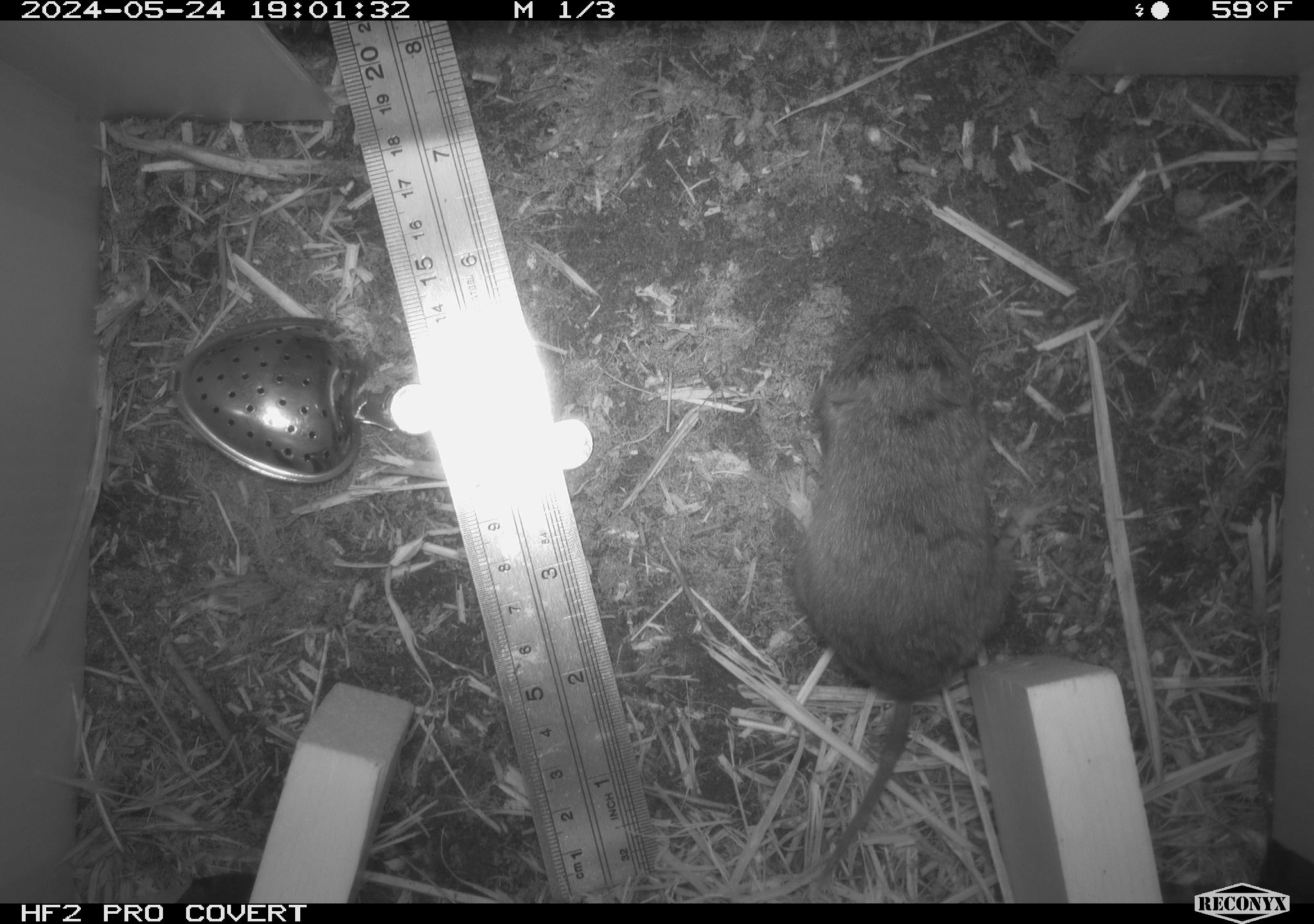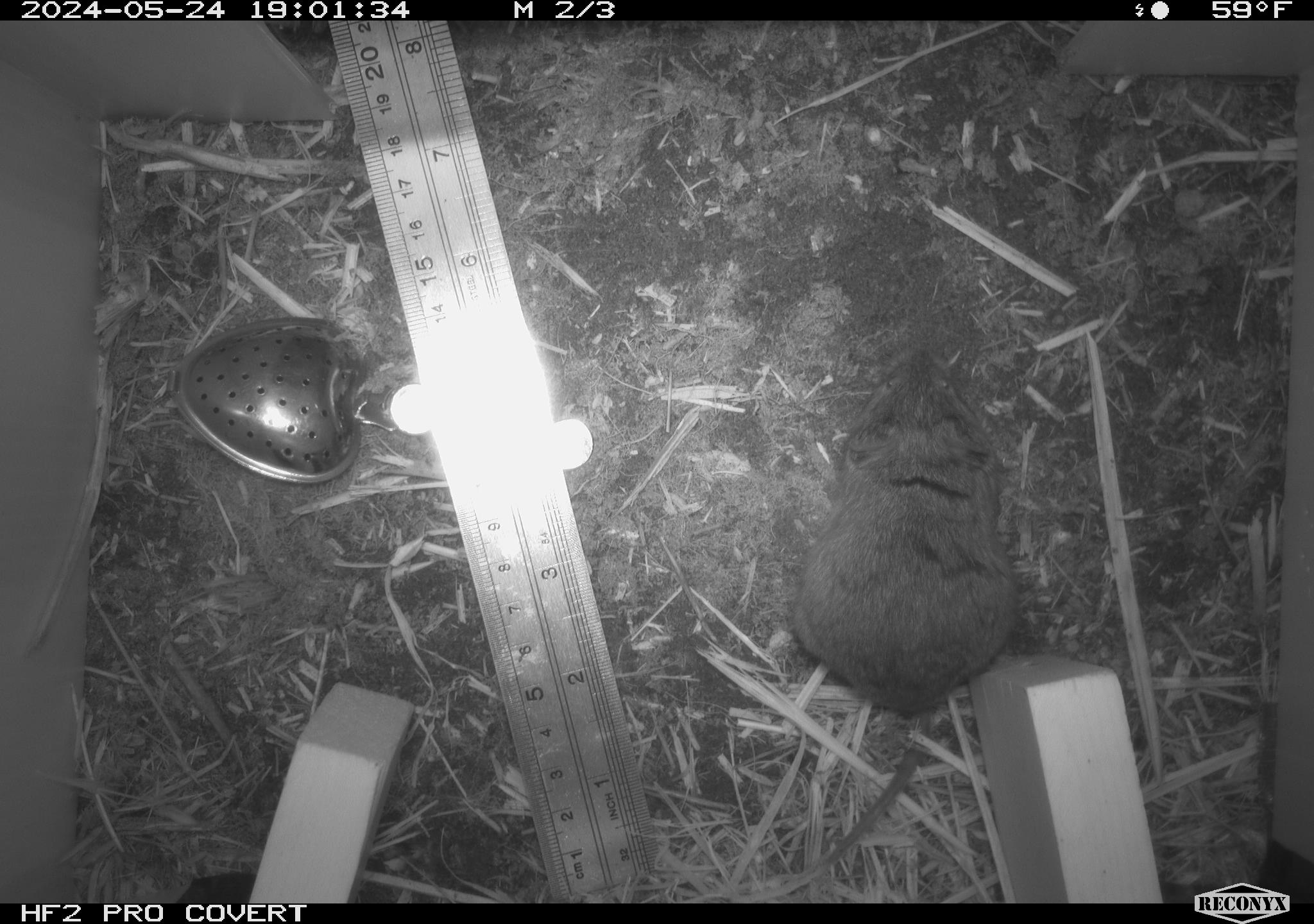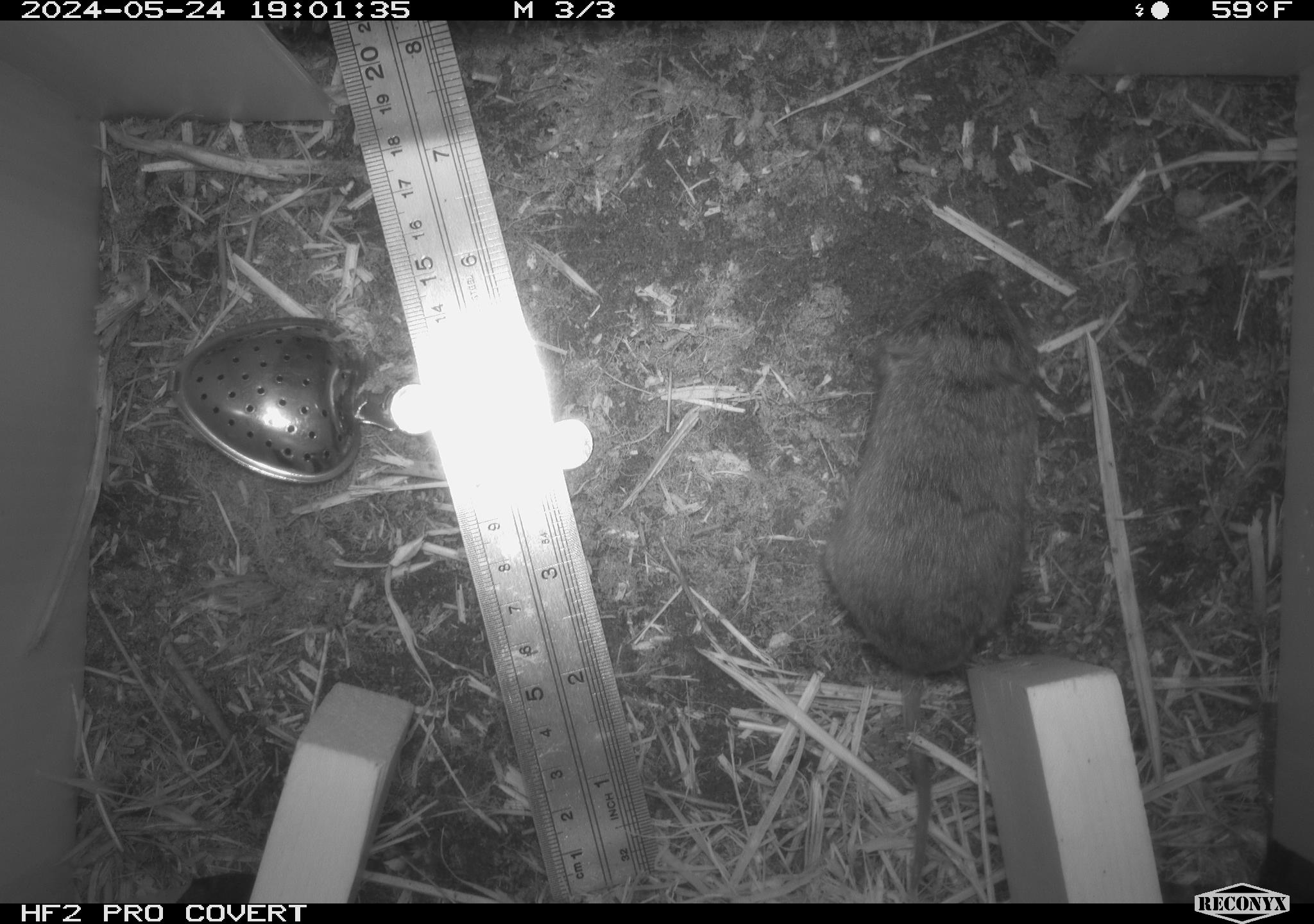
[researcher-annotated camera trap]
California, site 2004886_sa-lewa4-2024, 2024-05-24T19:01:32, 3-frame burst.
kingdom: Animalia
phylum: Chordata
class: Mammalia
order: Rodentia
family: Cricetidae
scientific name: Cricetidae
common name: hamsters, voles, lemmings, and allies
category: cricetidae family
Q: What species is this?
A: Cricetidae family (hamsters, voles, lemmings, and allies) (Cricetidae).